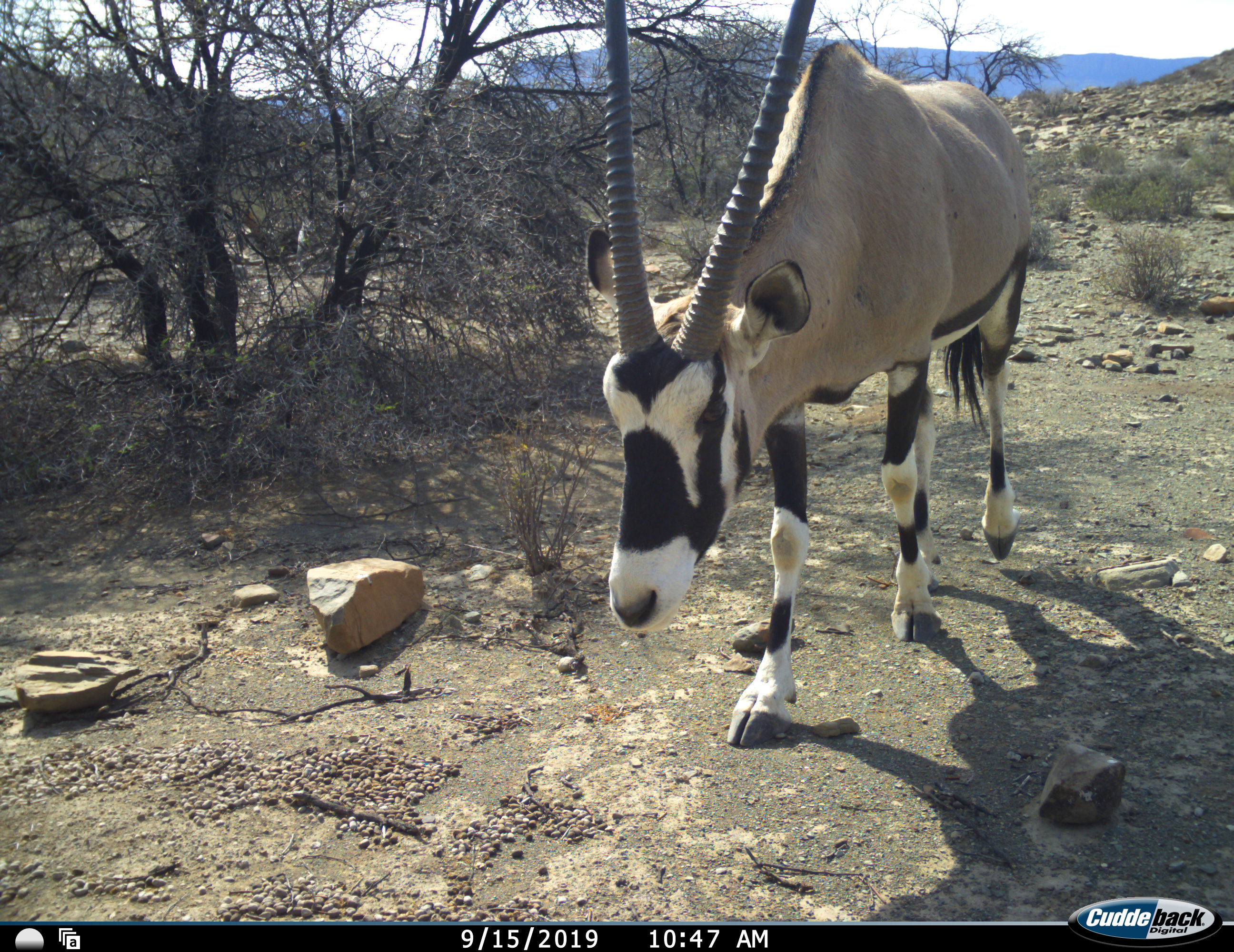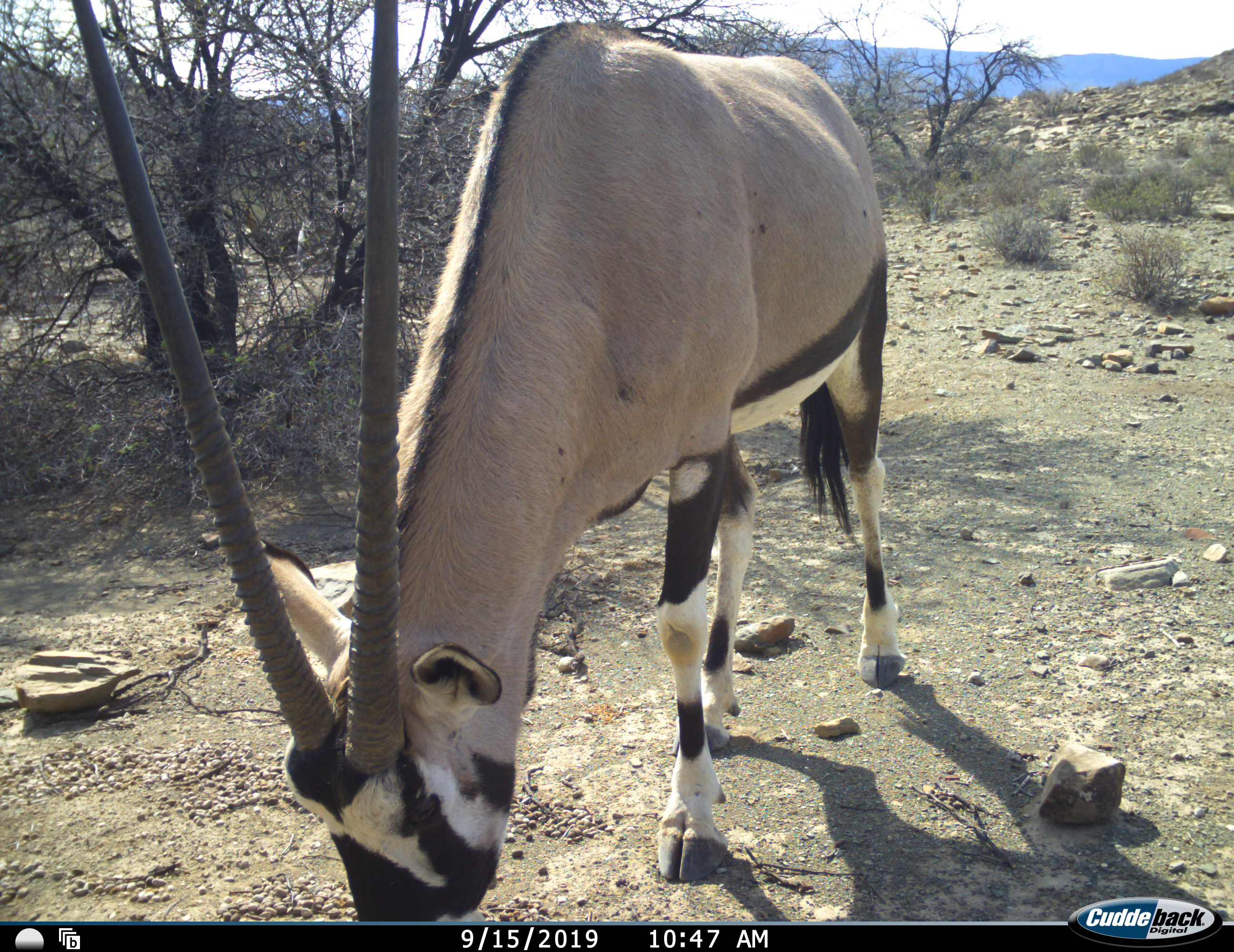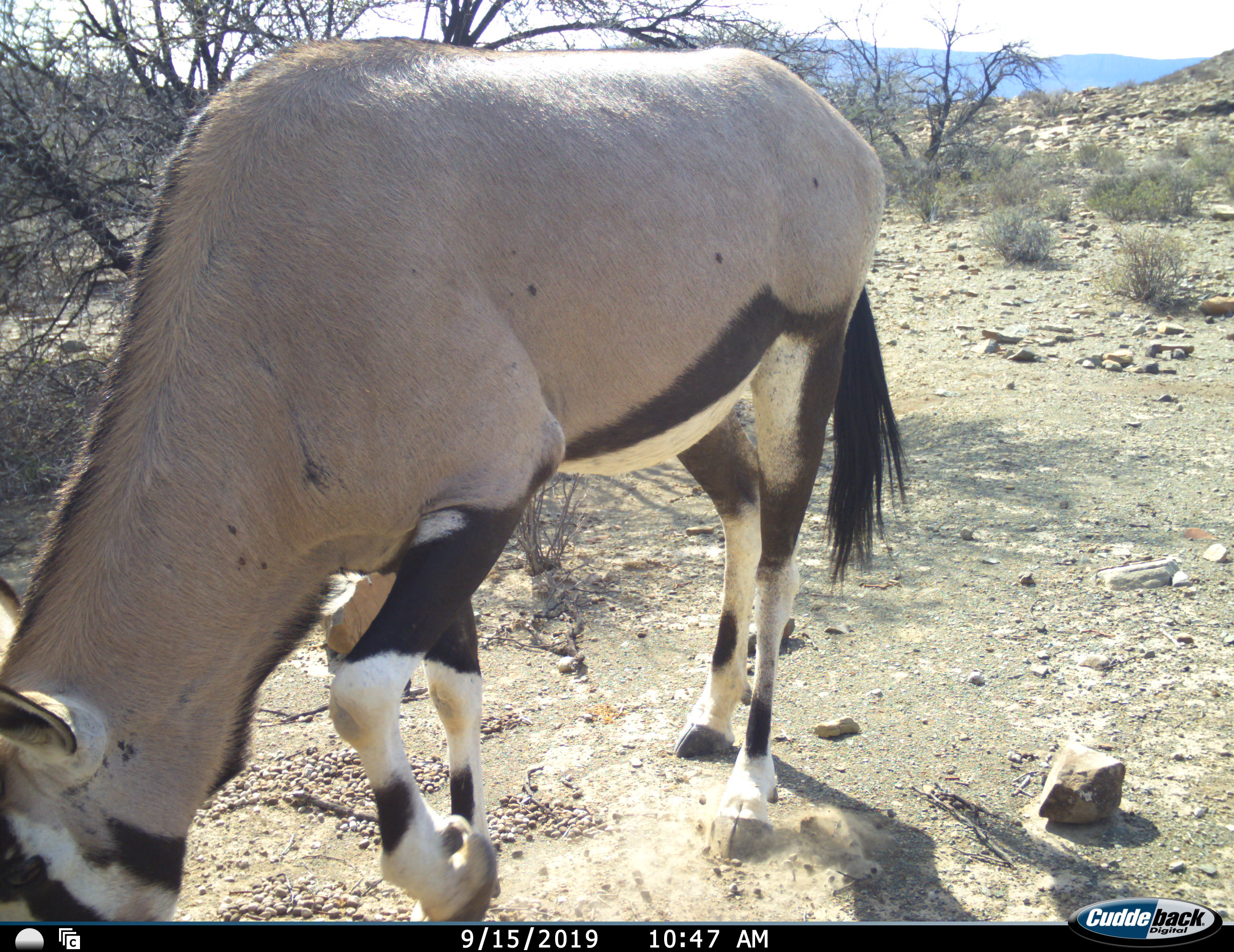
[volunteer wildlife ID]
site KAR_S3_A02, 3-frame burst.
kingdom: Animalia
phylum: Chordata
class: Mammalia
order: Artiodactyla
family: Bovidae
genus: Oryx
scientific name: Oryx gazella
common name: gemsbok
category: oryx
Oryx (gemsbok) (Oryx gazella), count 1. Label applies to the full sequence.